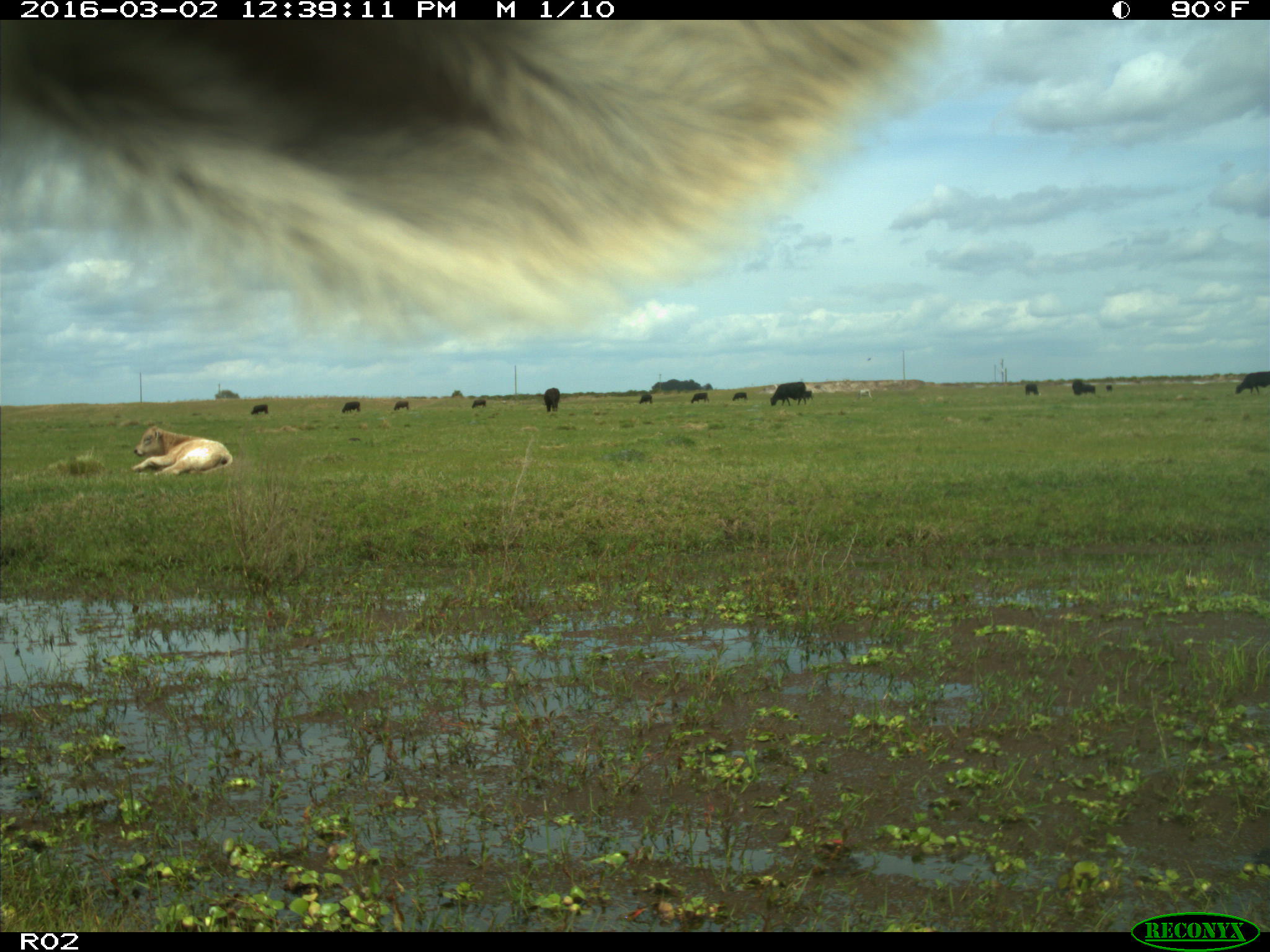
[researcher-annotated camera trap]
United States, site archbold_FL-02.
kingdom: Animalia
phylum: Chordata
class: Mammalia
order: Artiodactyla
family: Bovidae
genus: Bos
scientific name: Bos taurus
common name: domestic cow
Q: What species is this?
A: Bos taurus (domestic cow).